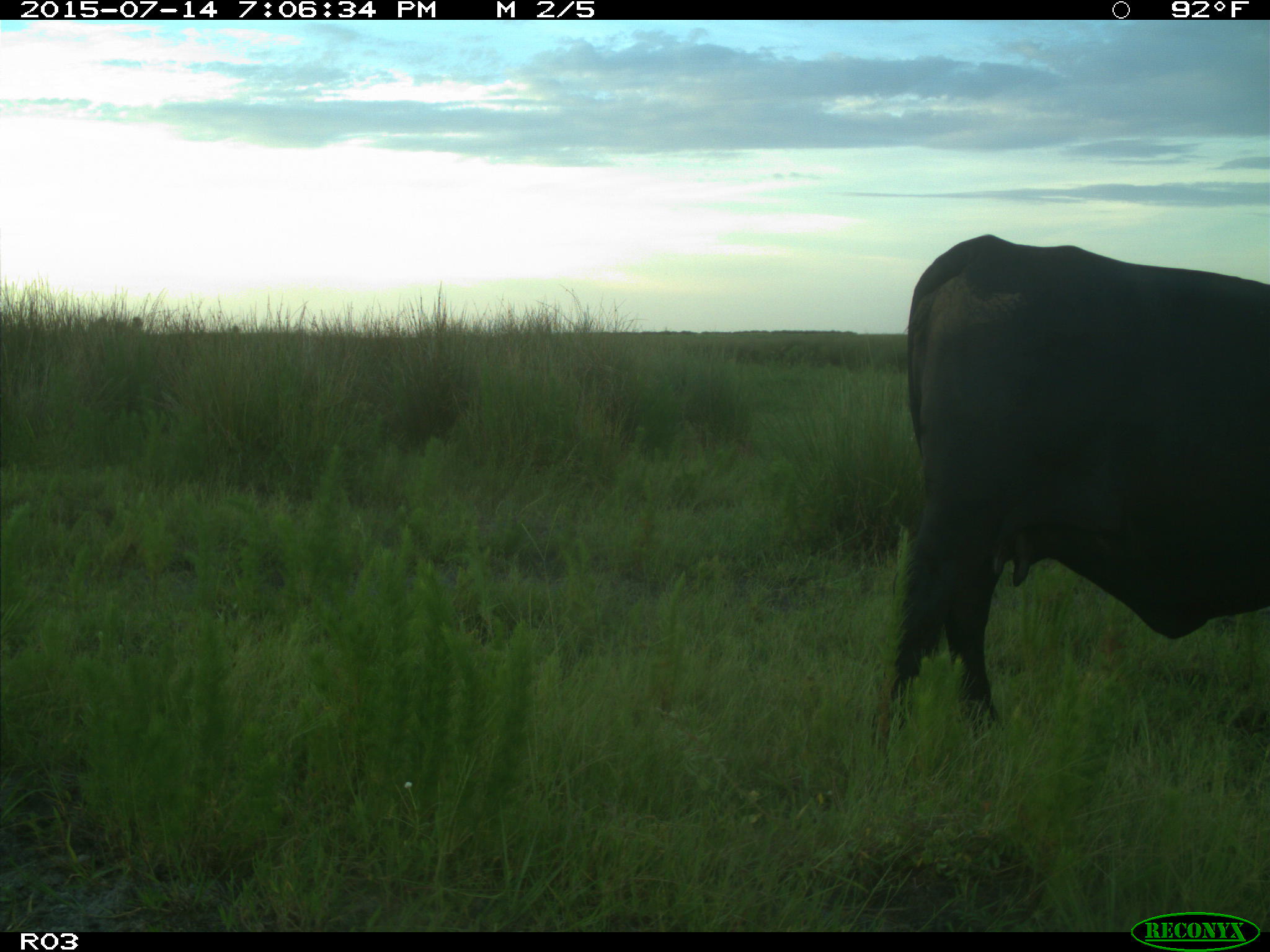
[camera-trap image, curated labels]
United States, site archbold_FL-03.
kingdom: Animalia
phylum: Chordata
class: Mammalia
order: Artiodactyla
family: Bovidae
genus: Bos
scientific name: Bos taurus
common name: domestic cow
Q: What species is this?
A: Bos taurus (domestic cow).